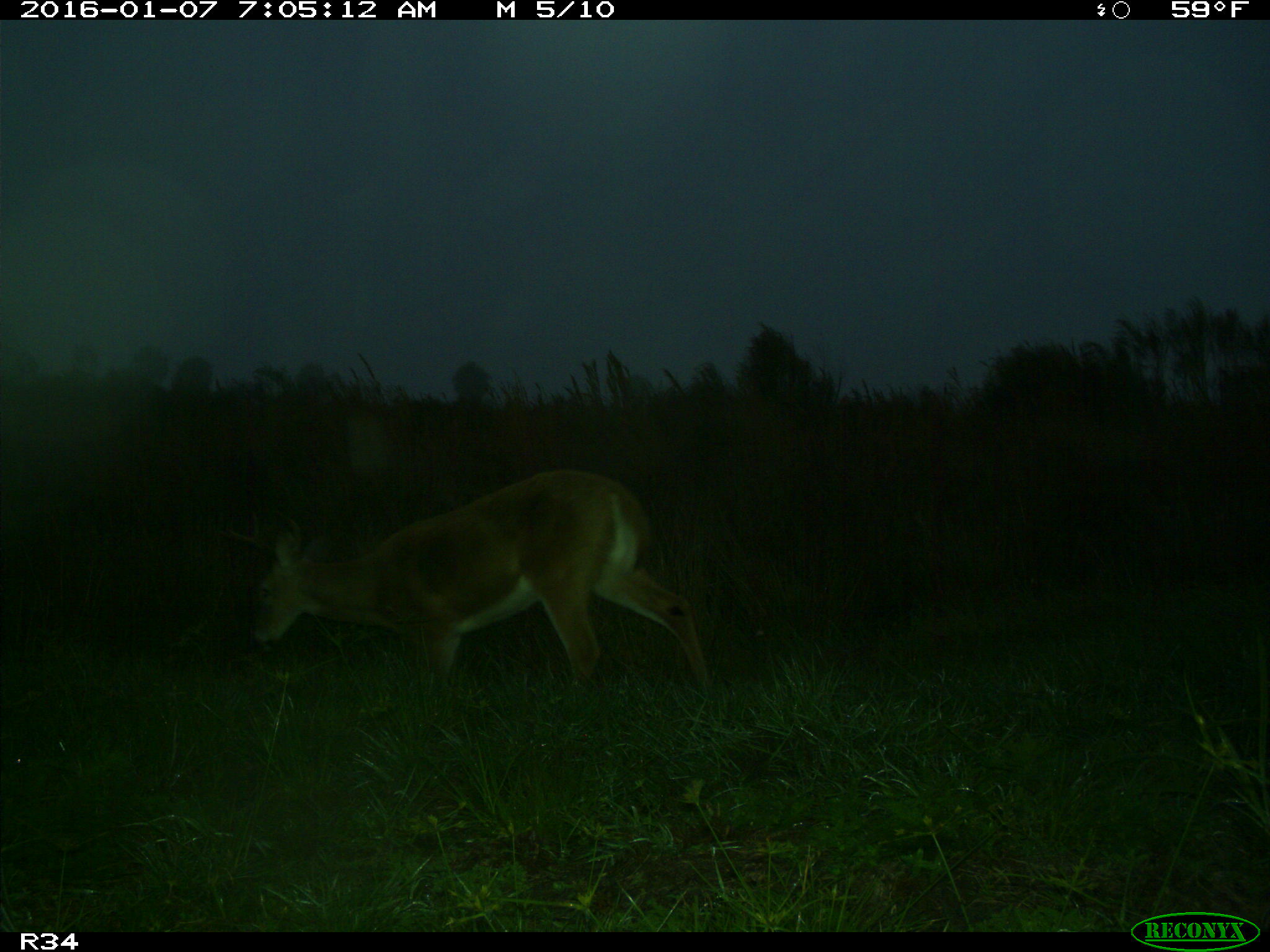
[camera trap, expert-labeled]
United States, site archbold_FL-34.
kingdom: Animalia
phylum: Chordata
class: Mammalia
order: Artiodactyla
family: Cervidae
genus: Odocoileus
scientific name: Odocoileus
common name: deer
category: unidentified deer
Unidentified deer (deer) (Odocoileus).